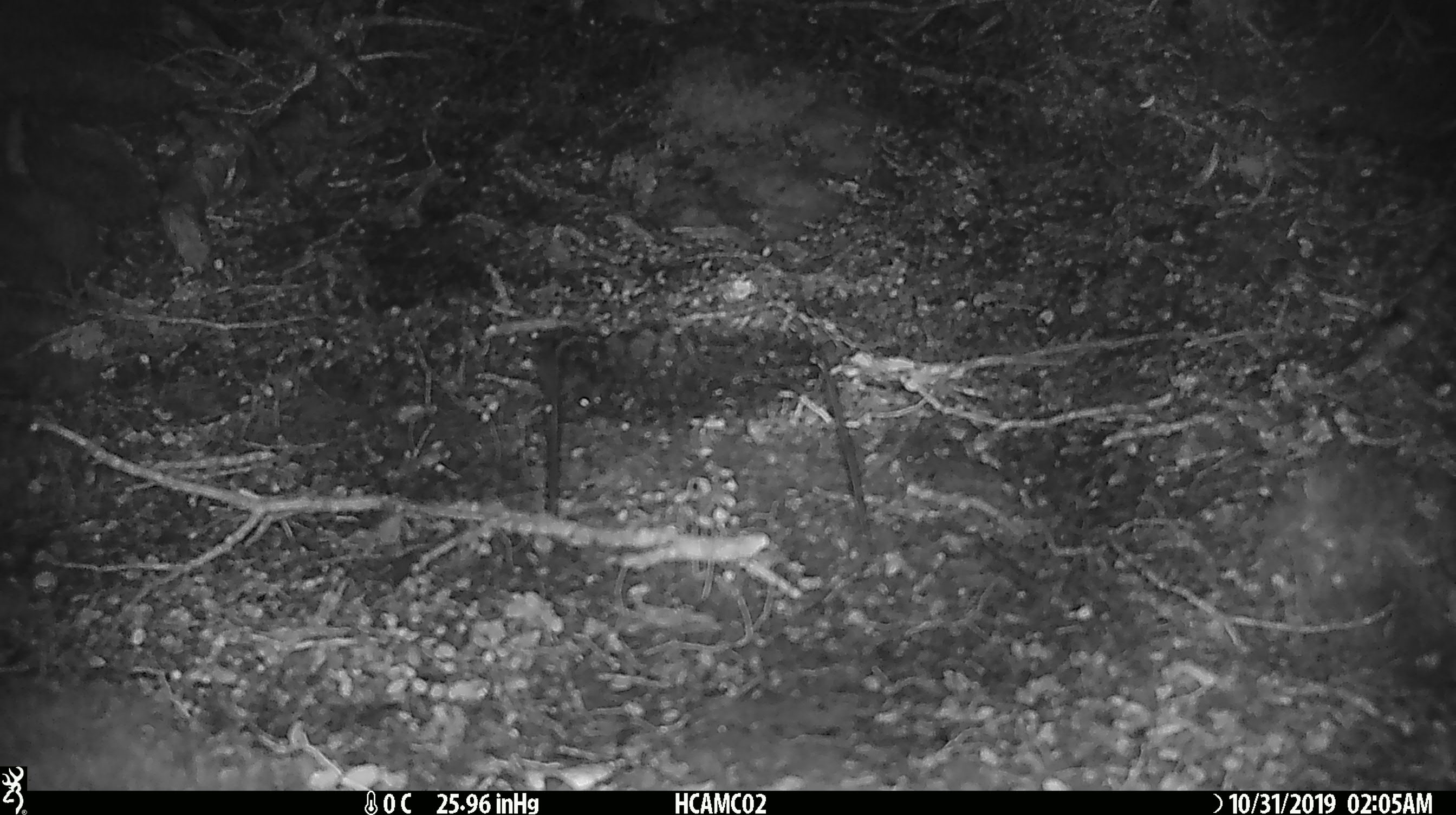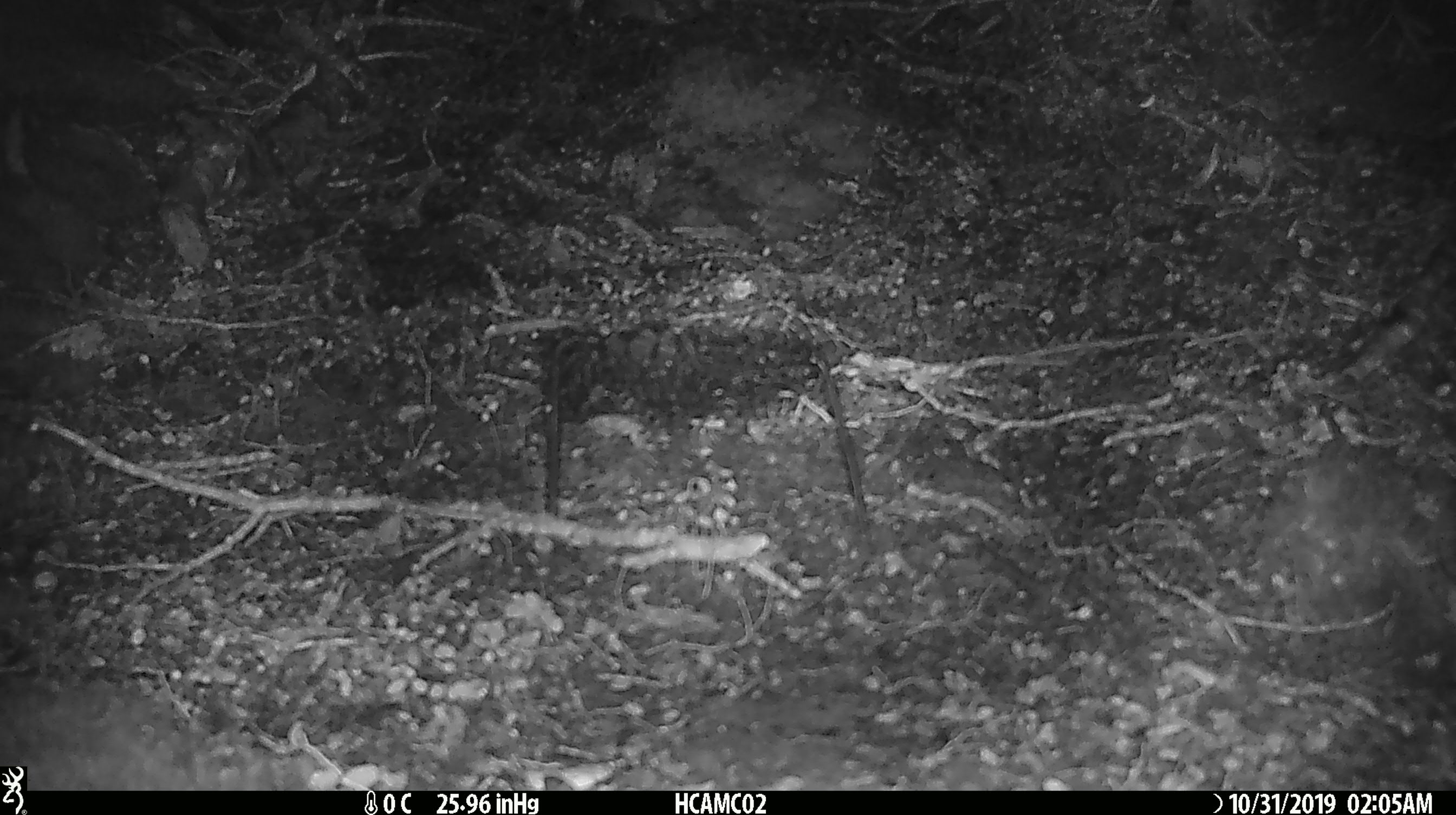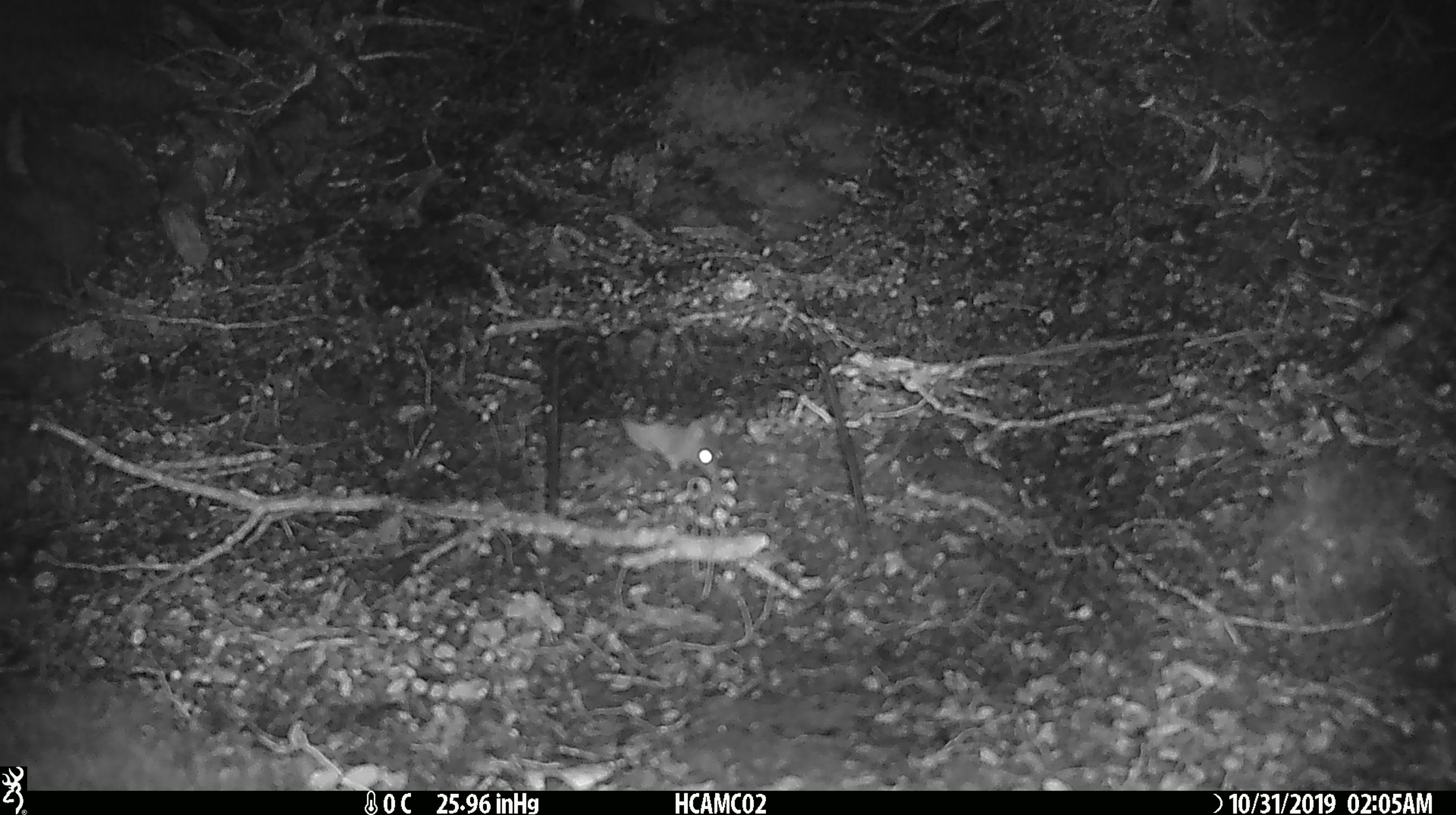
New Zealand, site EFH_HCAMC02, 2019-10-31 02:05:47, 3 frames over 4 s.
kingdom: Animalia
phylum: Chordata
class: Mammalia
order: Rodentia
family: Muridae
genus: Mus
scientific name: Mus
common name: mouse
Mouse (Mus).